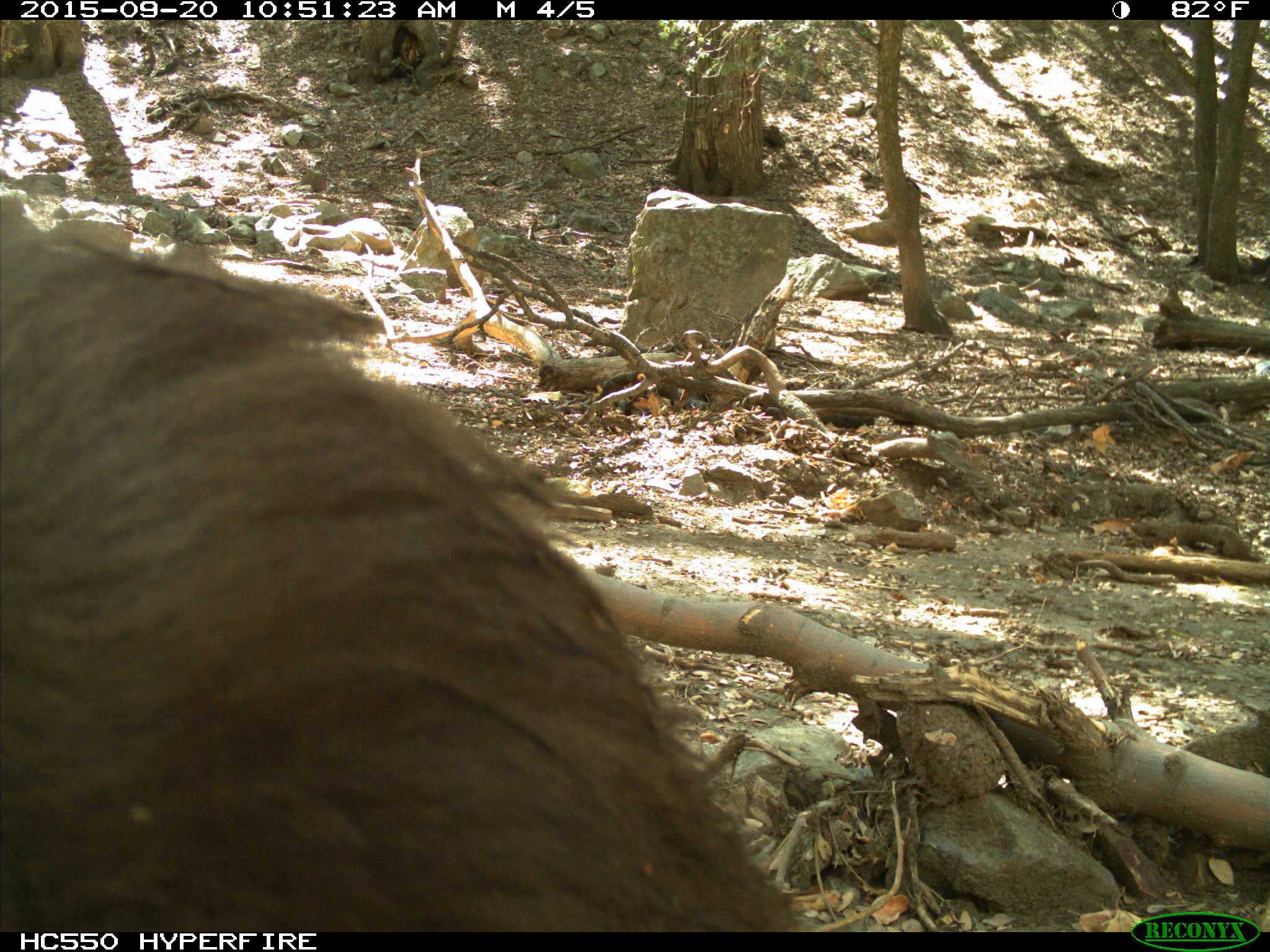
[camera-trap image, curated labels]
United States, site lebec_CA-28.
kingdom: Animalia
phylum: Chordata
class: Mammalia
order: Carnivora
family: Ursidae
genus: Ursus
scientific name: Ursus americanus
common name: american black bear